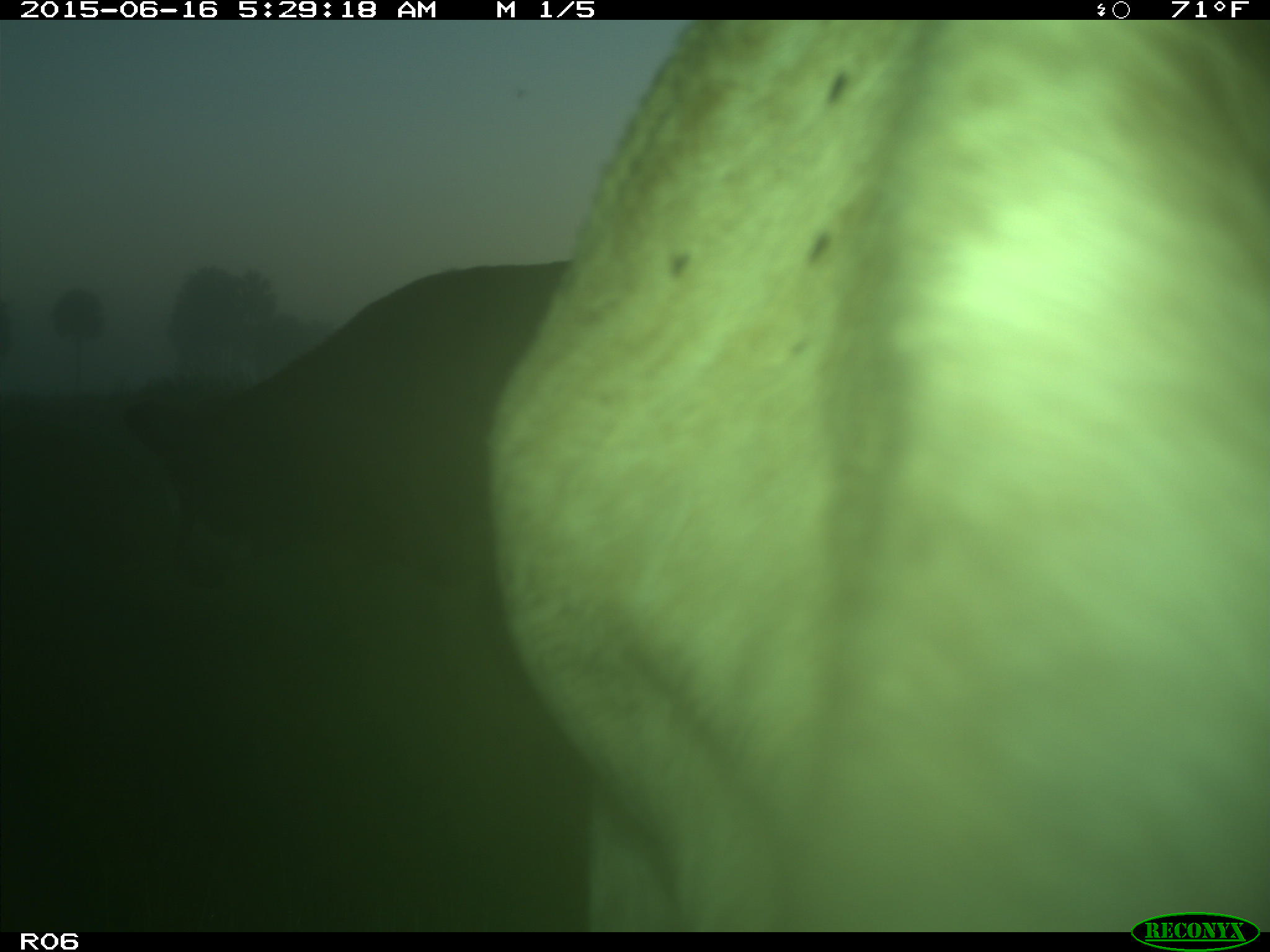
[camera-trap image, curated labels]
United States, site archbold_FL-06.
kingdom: Animalia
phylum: Chordata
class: Mammalia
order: Artiodactyla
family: Bovidae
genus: Bos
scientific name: Bos taurus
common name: domestic cow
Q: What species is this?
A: Bos taurus (domestic cow).